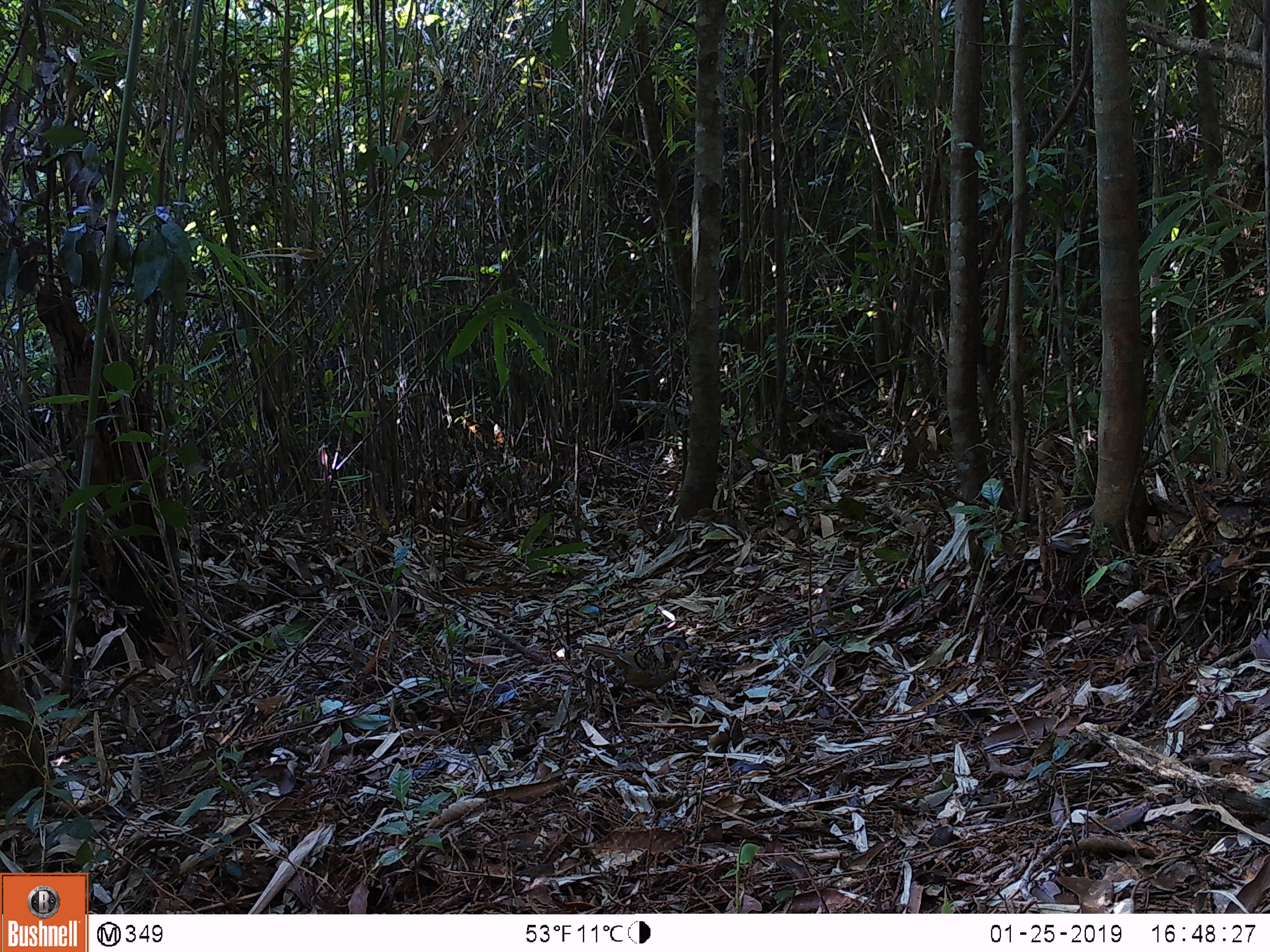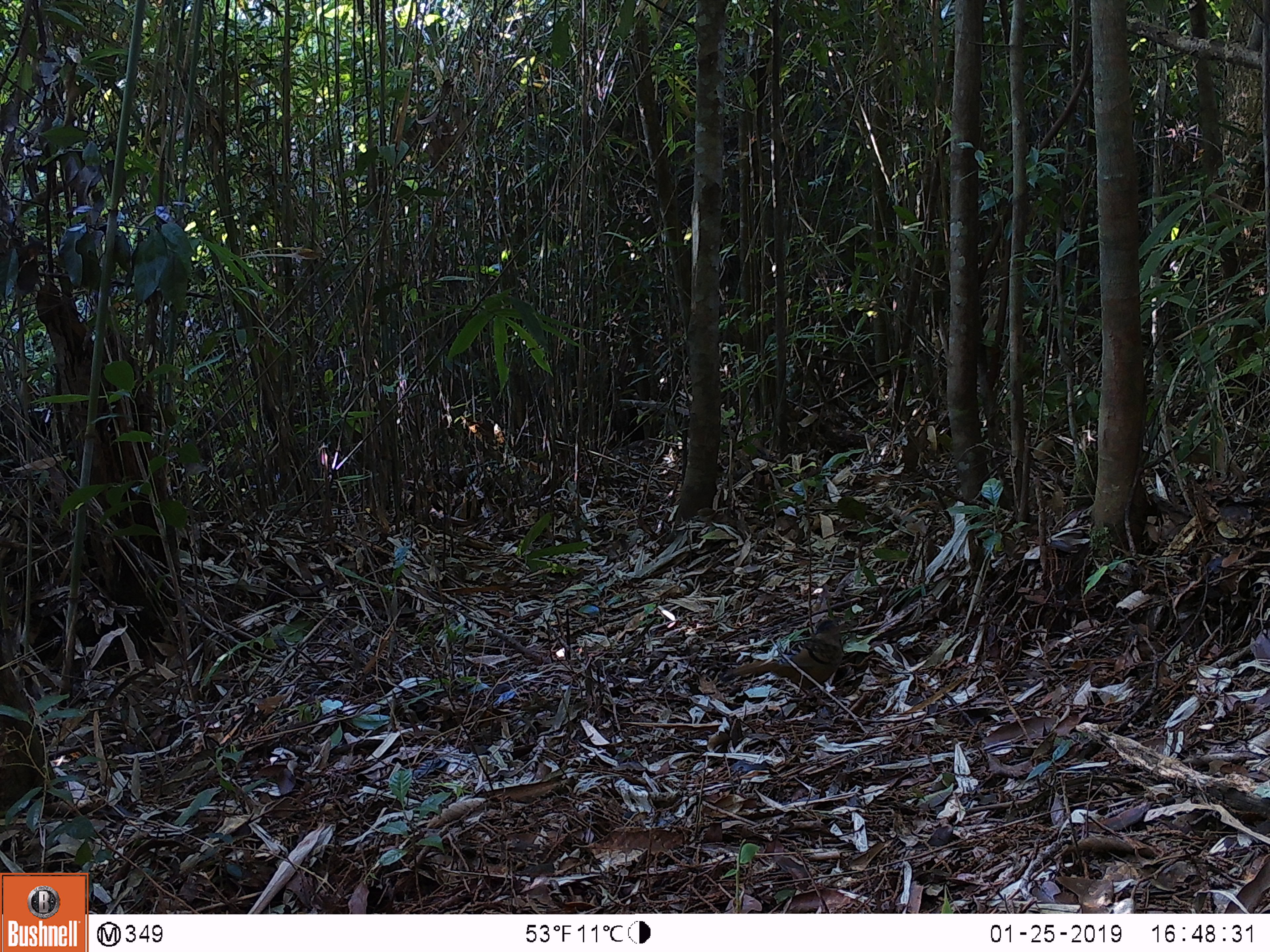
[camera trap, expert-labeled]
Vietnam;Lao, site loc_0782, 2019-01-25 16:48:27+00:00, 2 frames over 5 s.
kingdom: Animalia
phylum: Chordata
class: Aves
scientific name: Aves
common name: bird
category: unidentified bird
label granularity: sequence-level